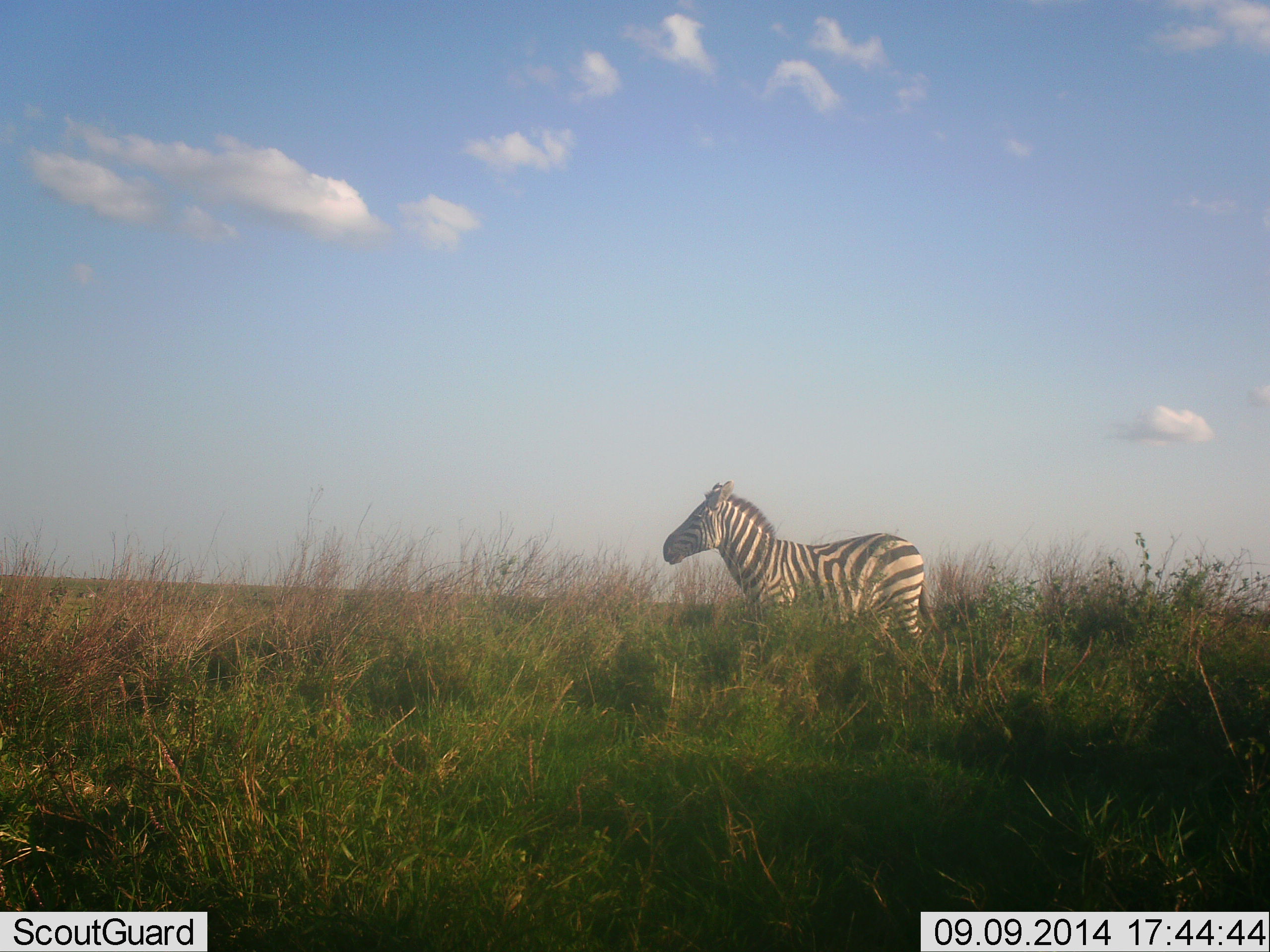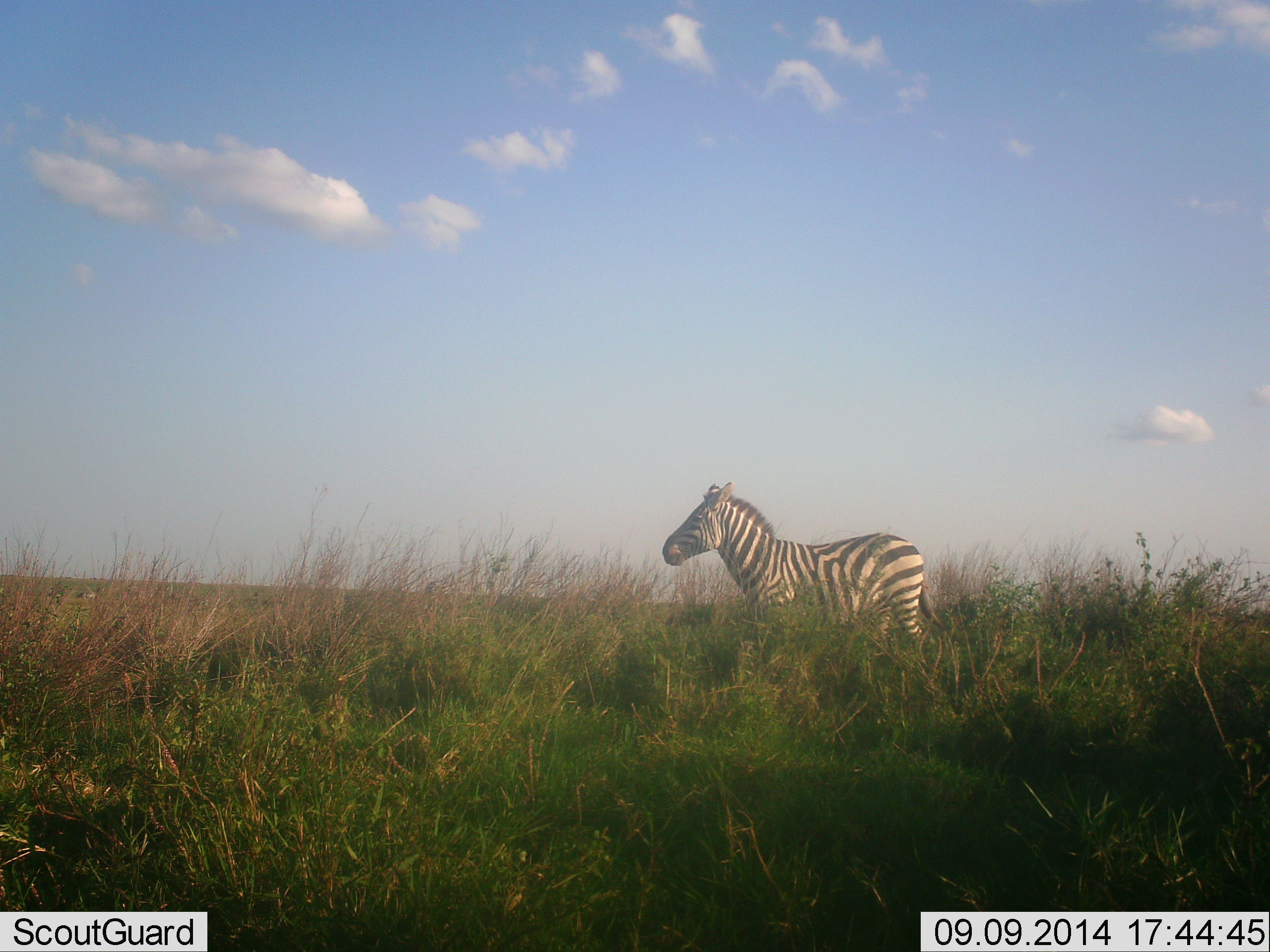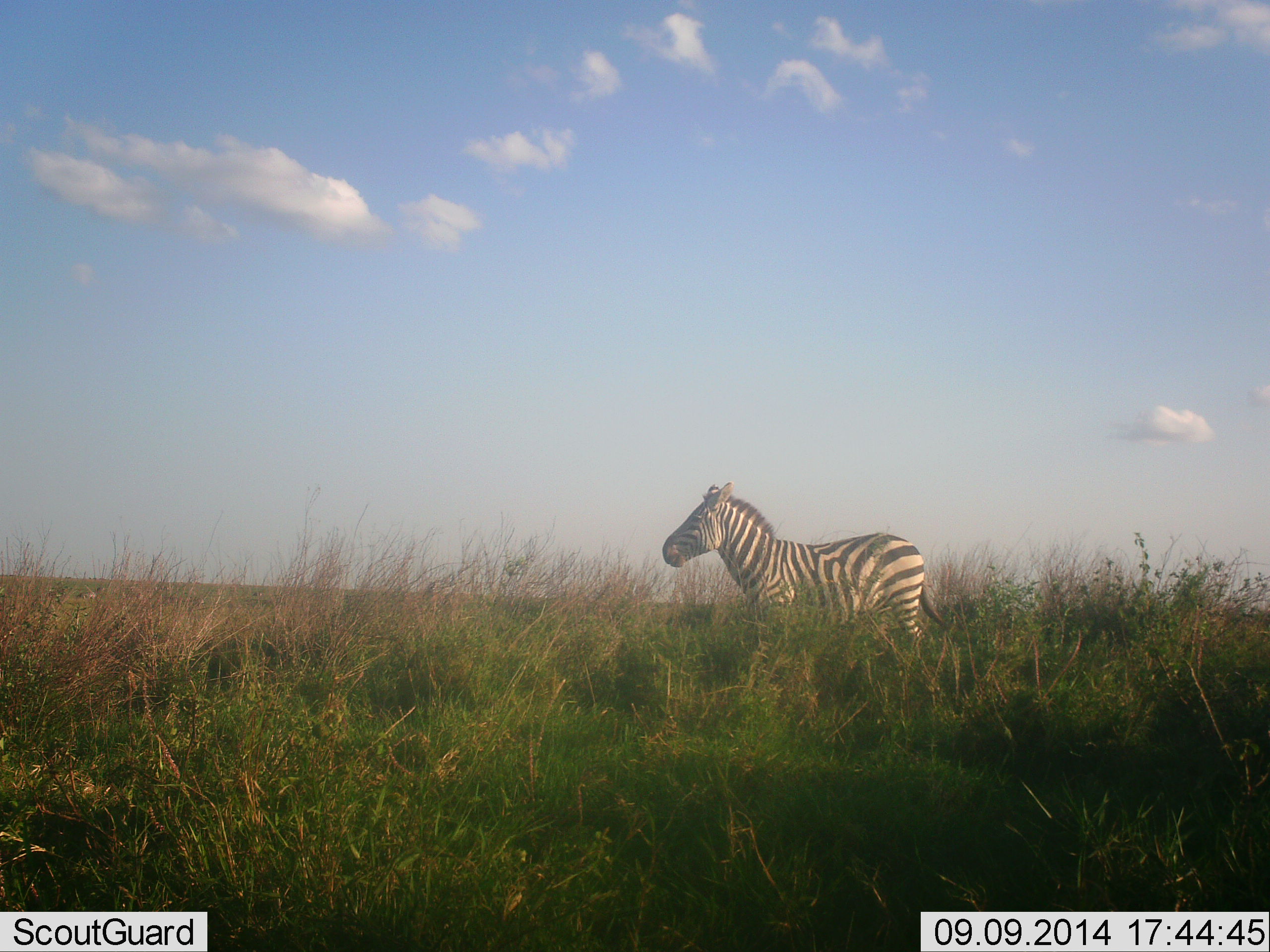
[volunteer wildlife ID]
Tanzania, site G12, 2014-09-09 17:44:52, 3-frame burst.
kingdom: Animalia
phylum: Chordata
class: Mammalia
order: Perissodactyla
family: Equidae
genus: Equus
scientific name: Equus quagga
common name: plains zebra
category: zebra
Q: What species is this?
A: Zebra (plains zebra) (Equus quagga).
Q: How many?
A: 1.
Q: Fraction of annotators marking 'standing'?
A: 90%.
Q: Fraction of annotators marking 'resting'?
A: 0%.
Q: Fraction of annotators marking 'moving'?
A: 10%.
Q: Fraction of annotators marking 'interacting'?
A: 0%.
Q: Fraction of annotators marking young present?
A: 0%.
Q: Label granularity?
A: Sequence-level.